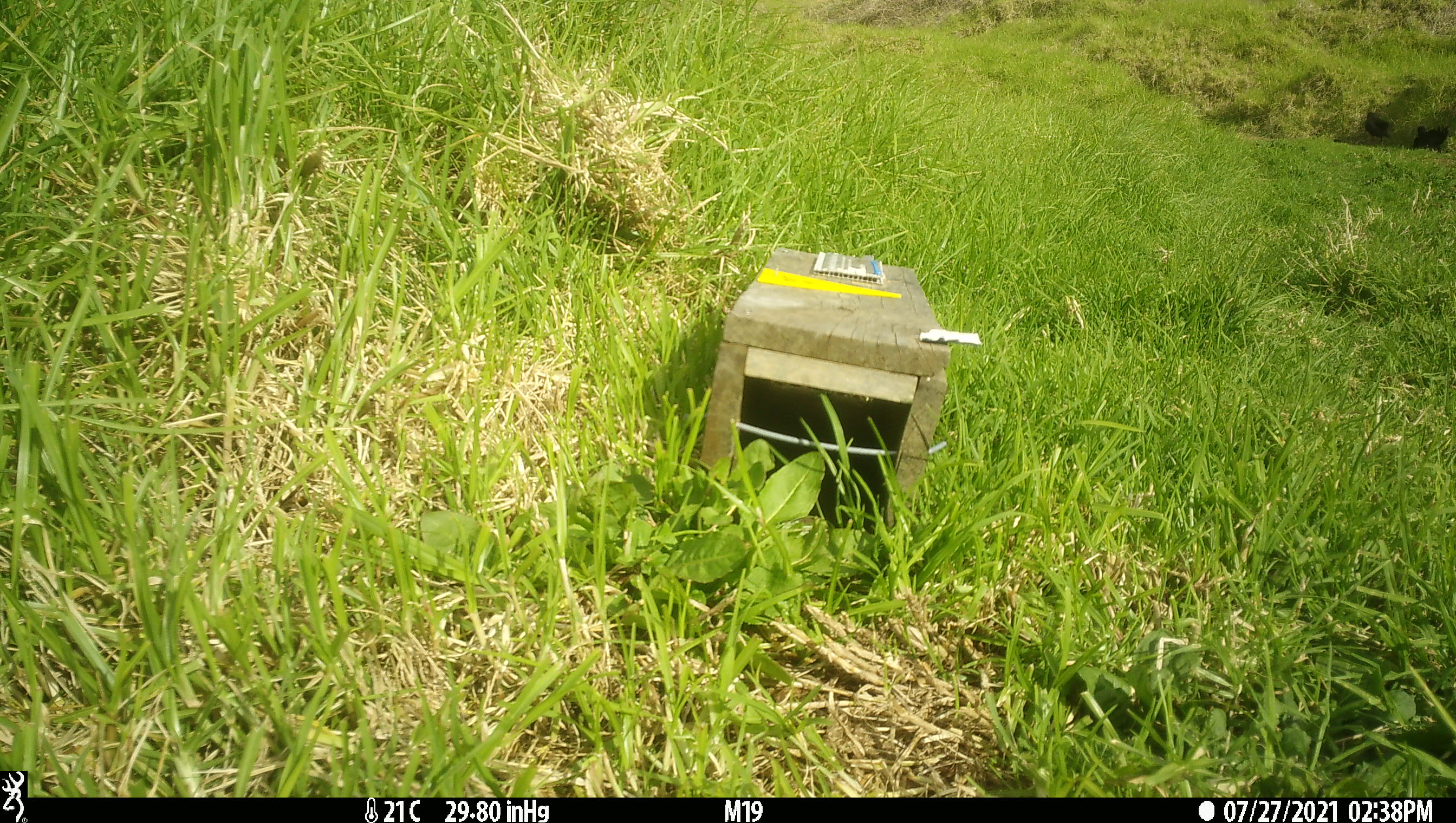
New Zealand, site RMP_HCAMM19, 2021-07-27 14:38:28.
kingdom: Animalia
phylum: Chordata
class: Aves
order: Gruiformes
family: Rallidae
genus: Porphyrio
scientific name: Porphyrio melanotus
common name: australasian swamphen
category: pukeko